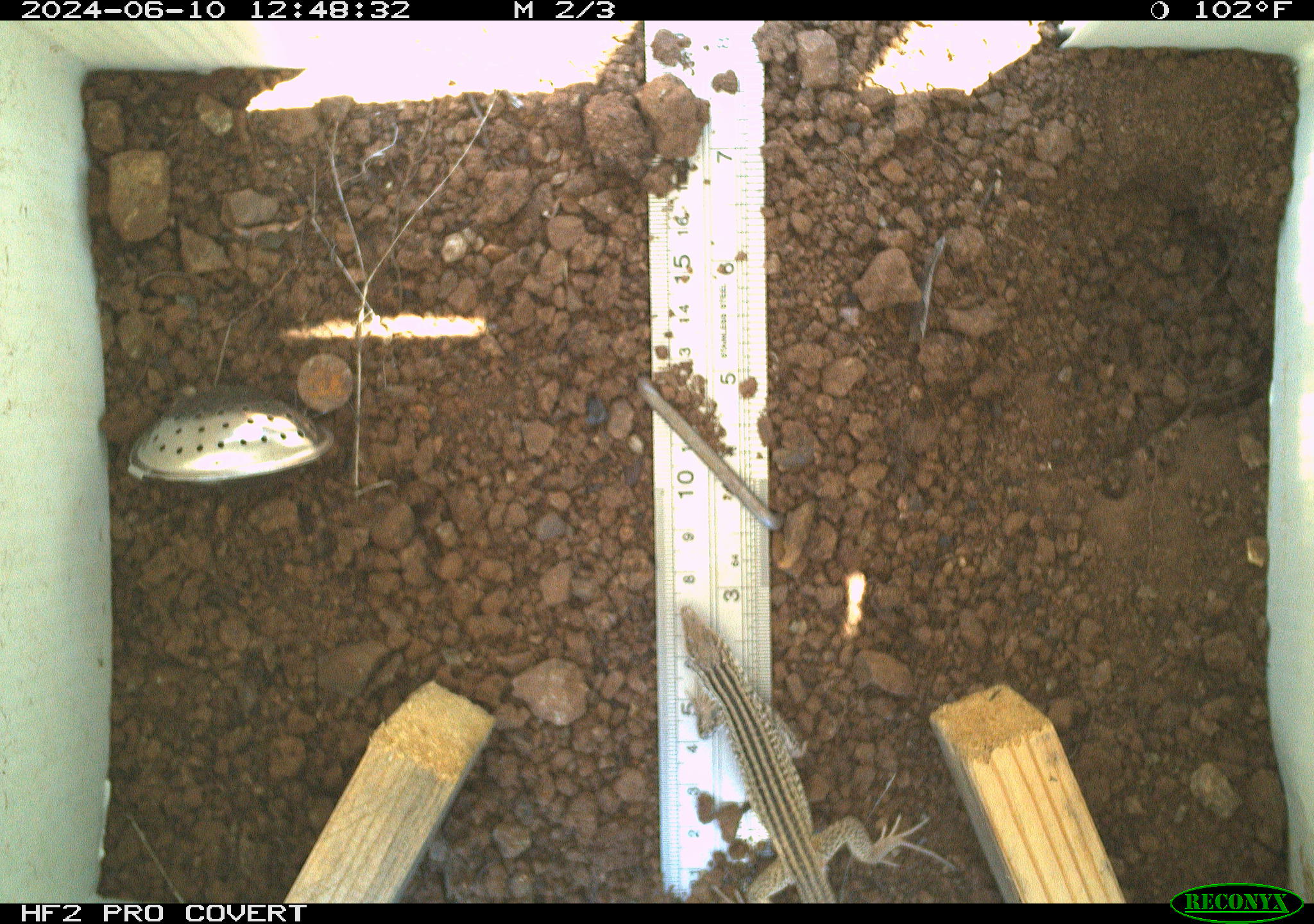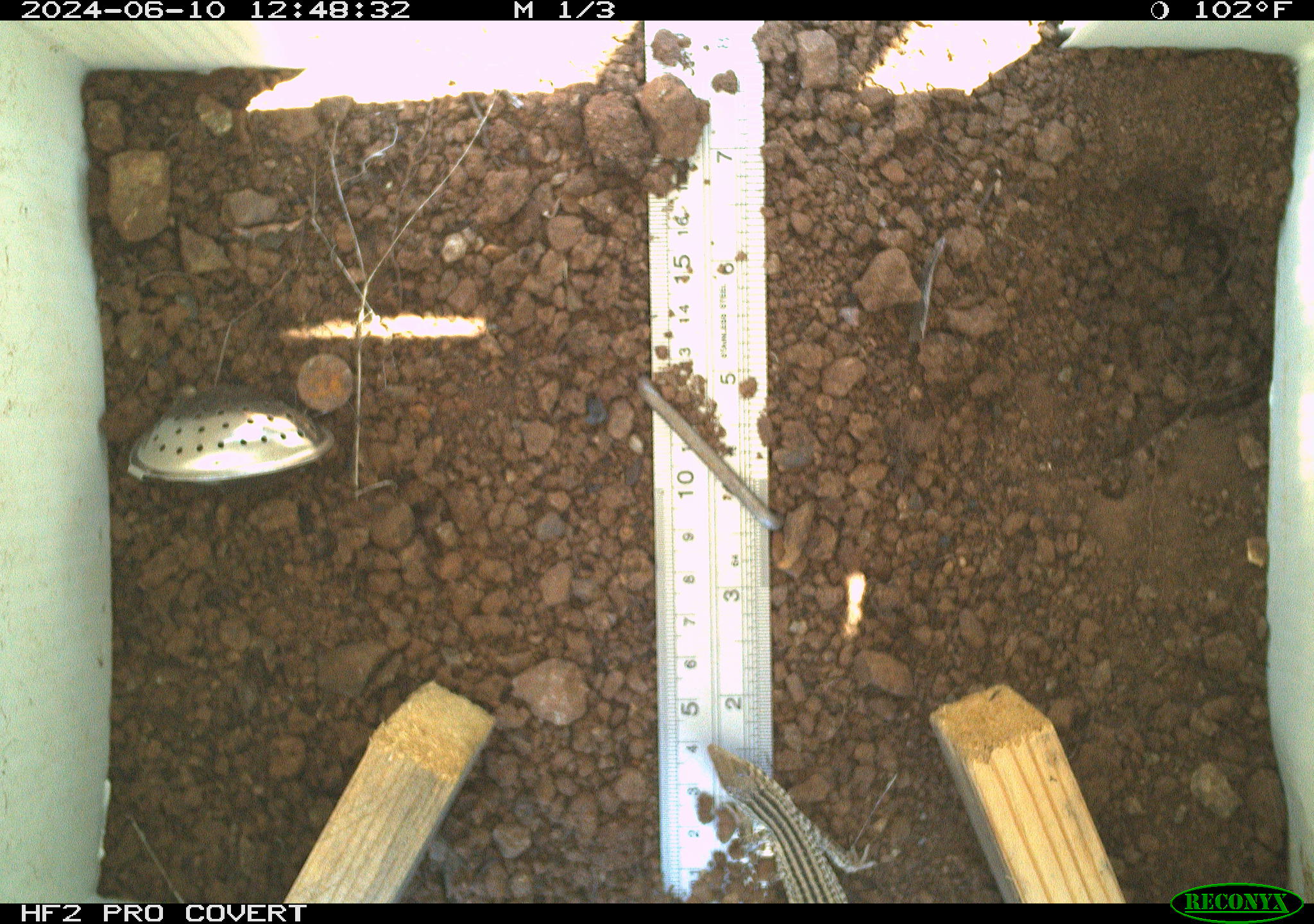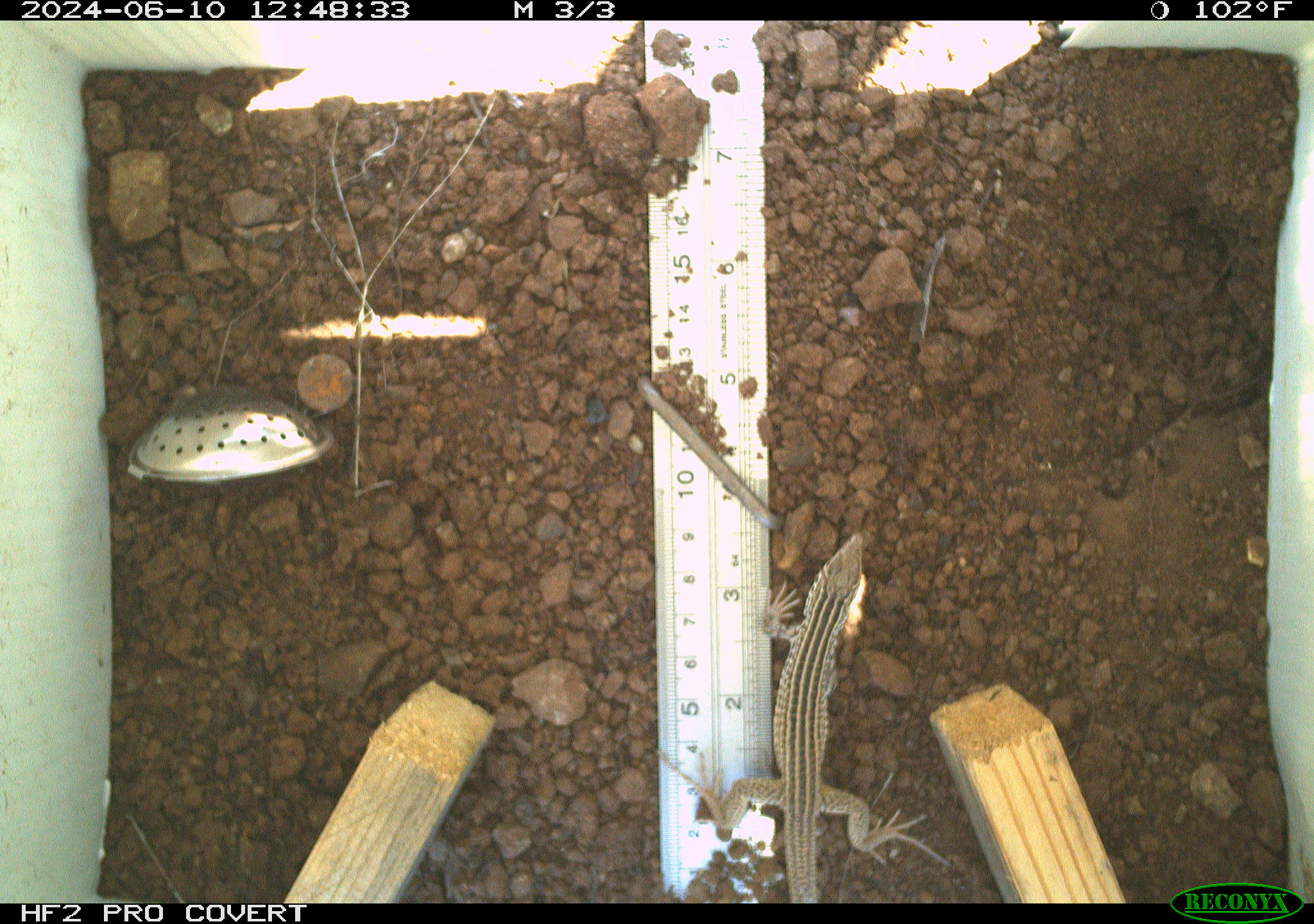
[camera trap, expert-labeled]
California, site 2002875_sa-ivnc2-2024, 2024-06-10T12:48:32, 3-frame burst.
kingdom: Animalia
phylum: Chordata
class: Reptilia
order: Squamata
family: Teiidae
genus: Aspidoscelis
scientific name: Aspidoscelis tigris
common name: western whiptail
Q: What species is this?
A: Western whiptail (Aspidoscelis tigris).